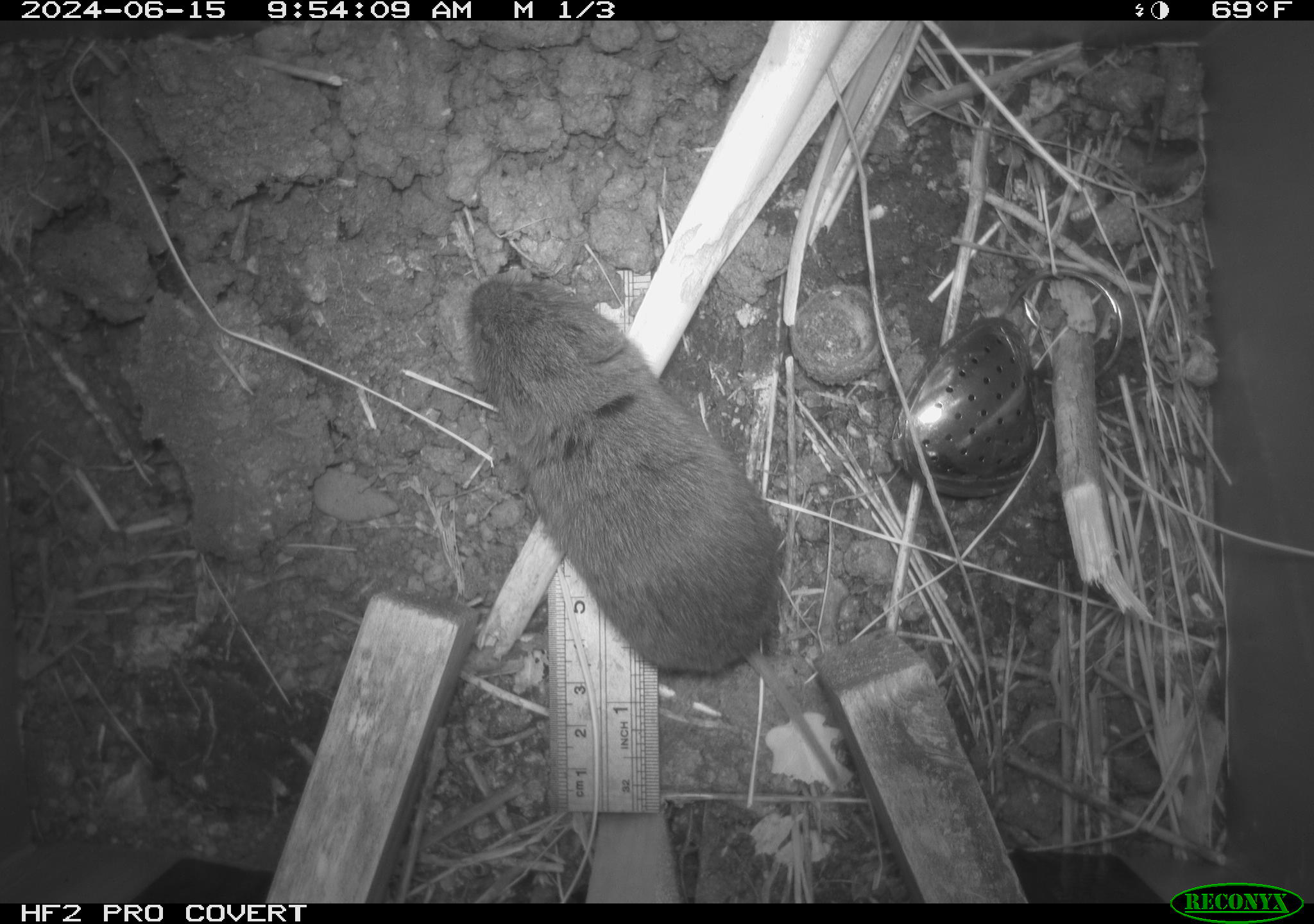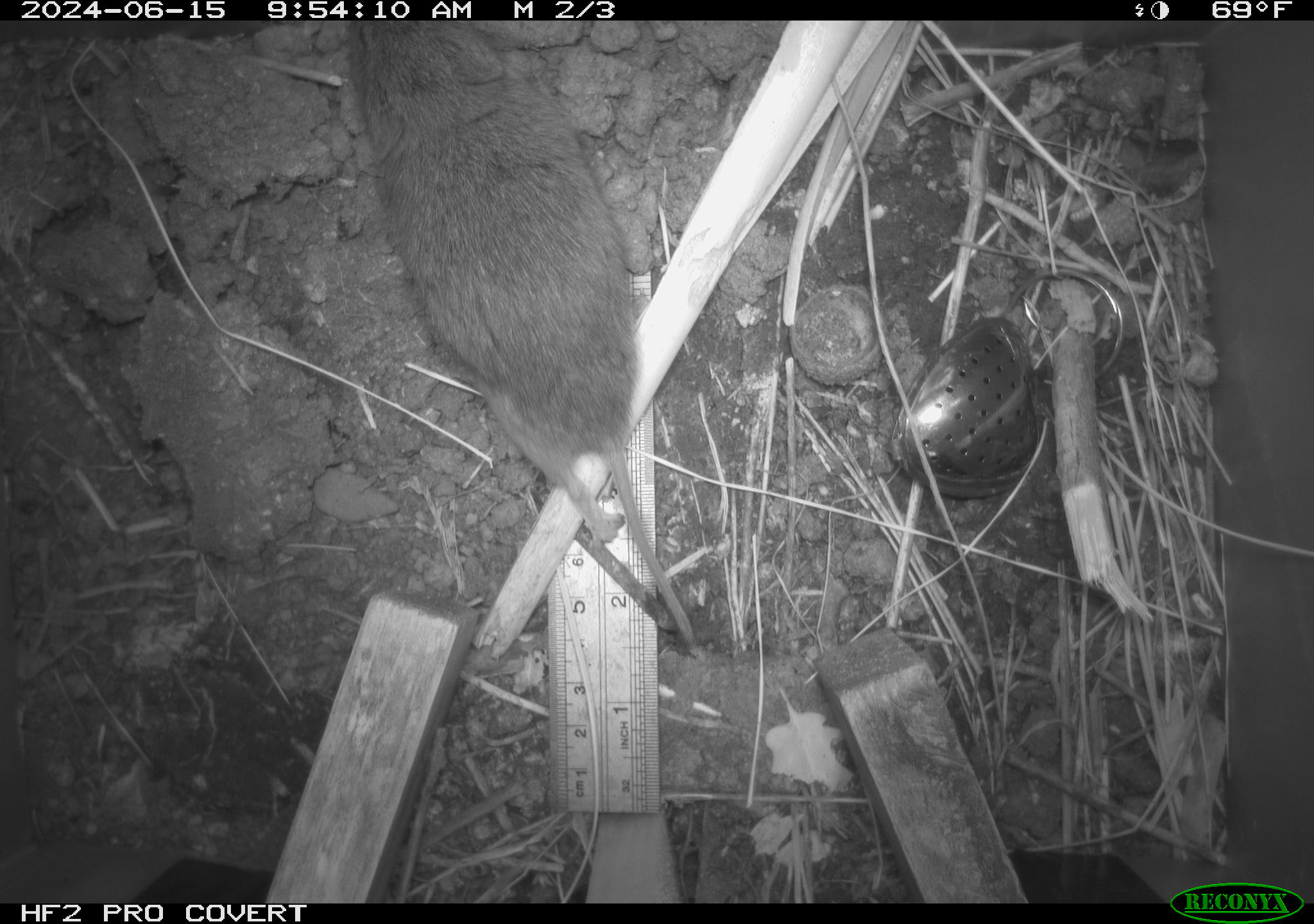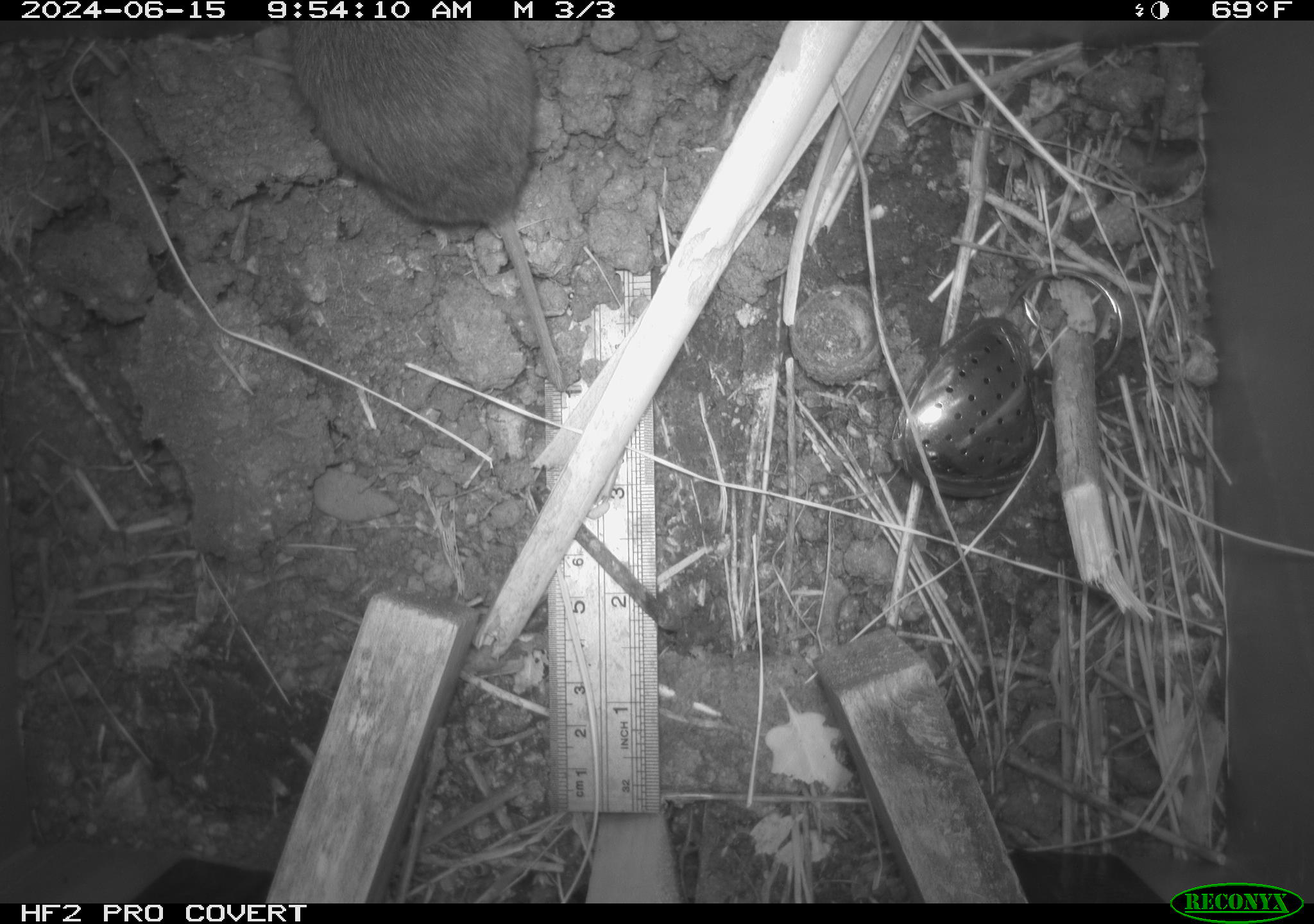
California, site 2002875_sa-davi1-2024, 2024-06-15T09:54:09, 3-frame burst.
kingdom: Animalia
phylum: Chordata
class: Mammalia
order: Rodentia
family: Cricetidae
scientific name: Arvicolinae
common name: voles, lemmings, and muskrats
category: arvicolinae subfamily